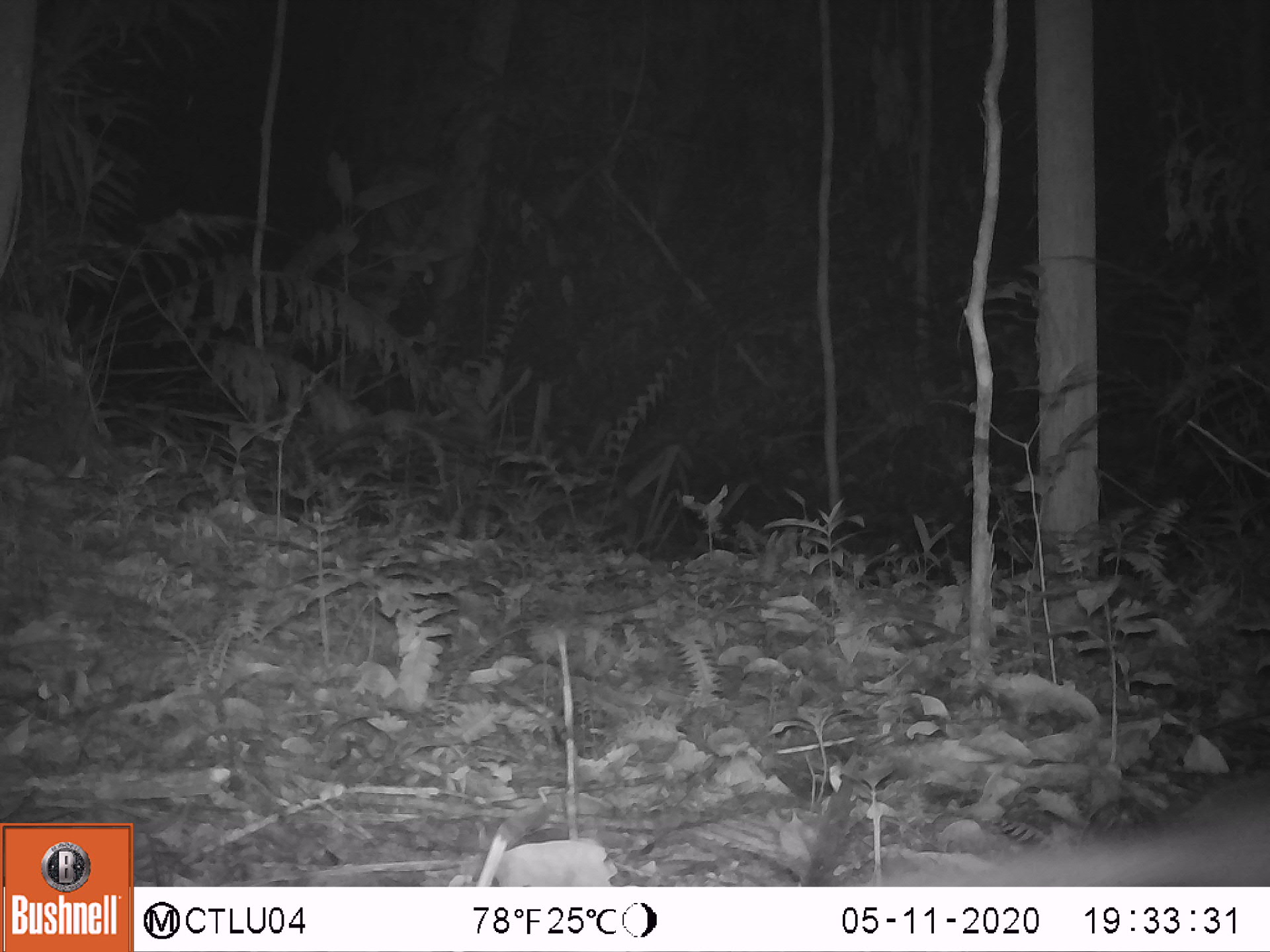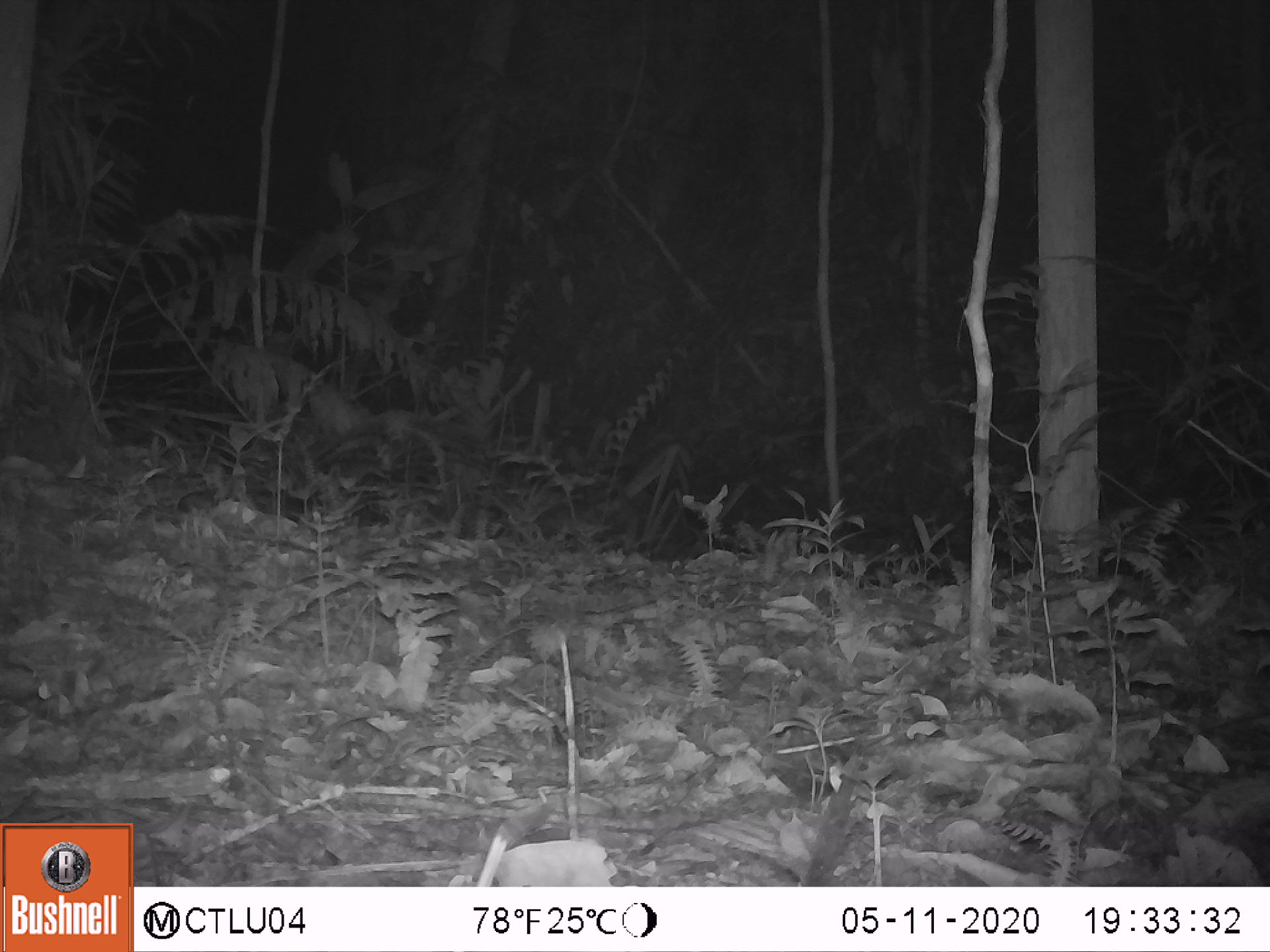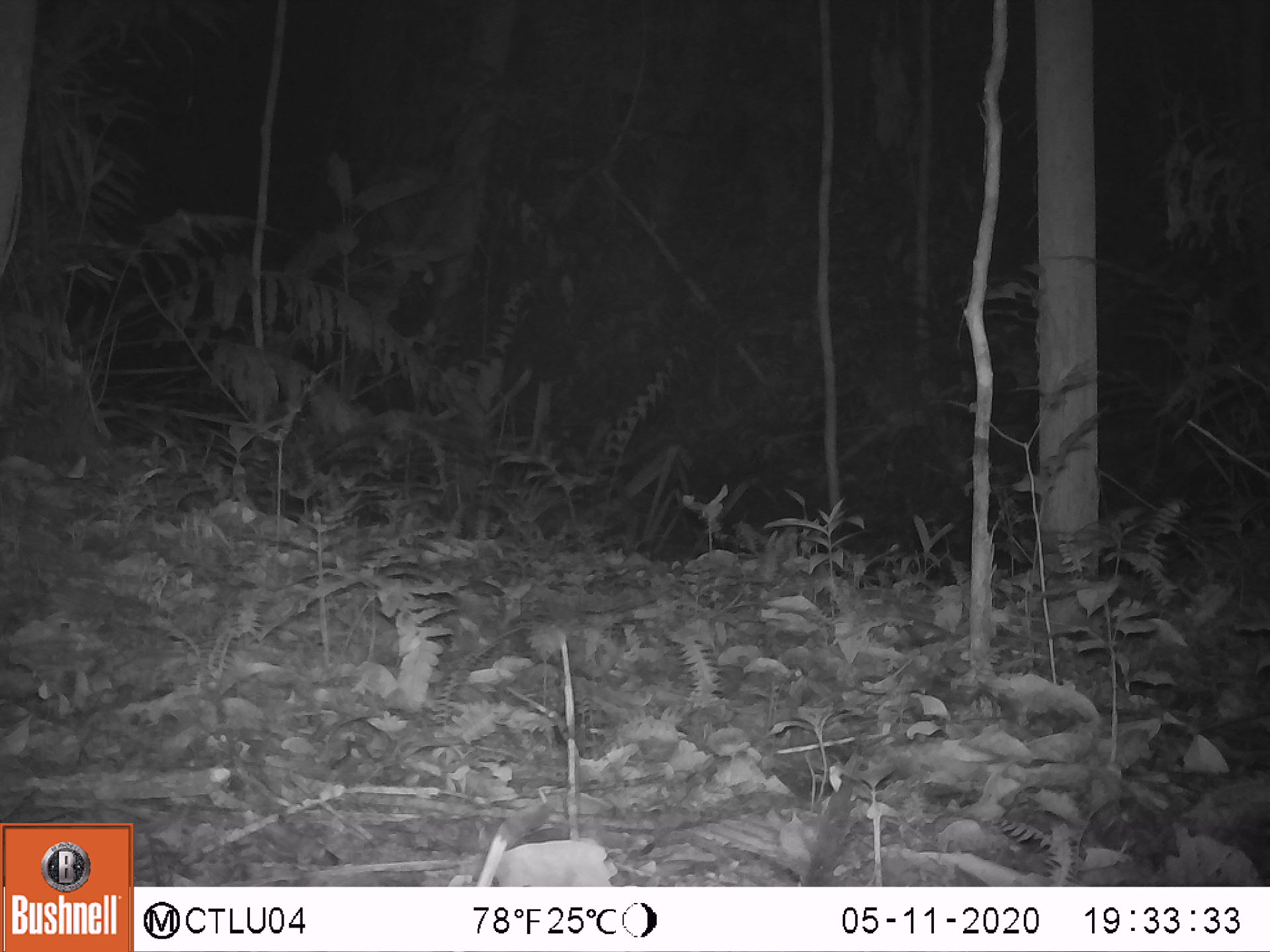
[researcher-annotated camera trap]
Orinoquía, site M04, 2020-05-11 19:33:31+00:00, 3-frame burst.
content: unidentified animal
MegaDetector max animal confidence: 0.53